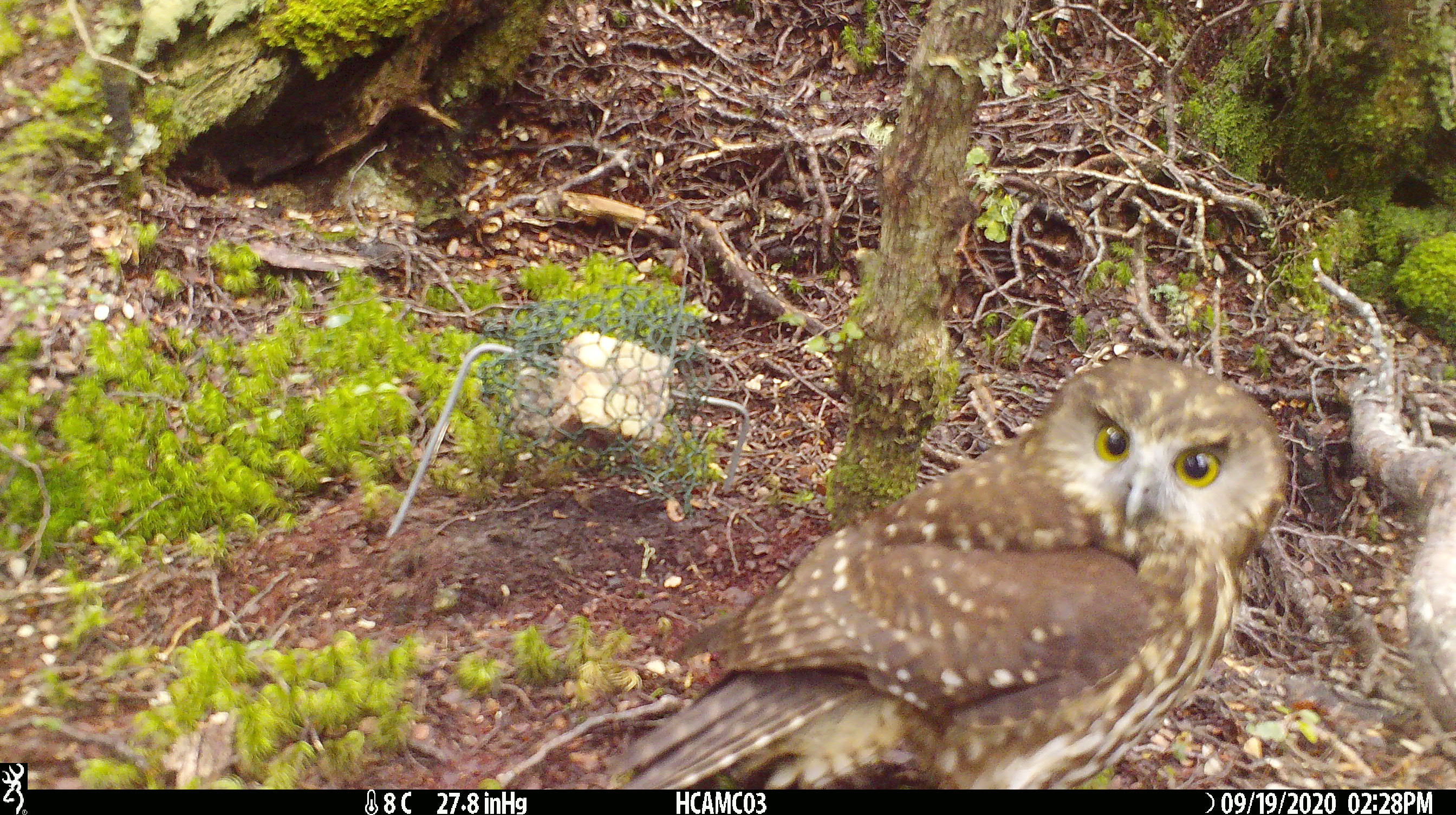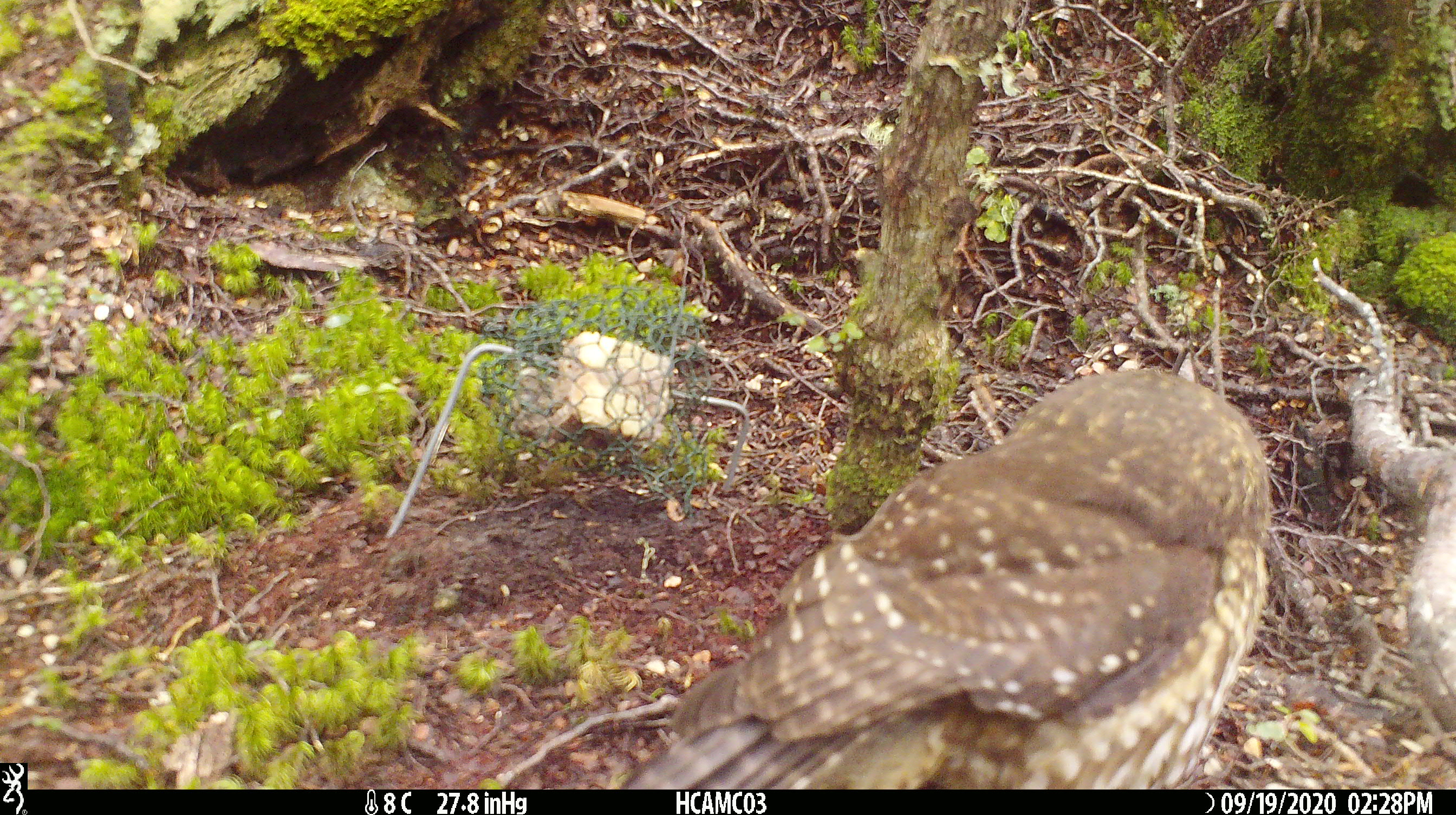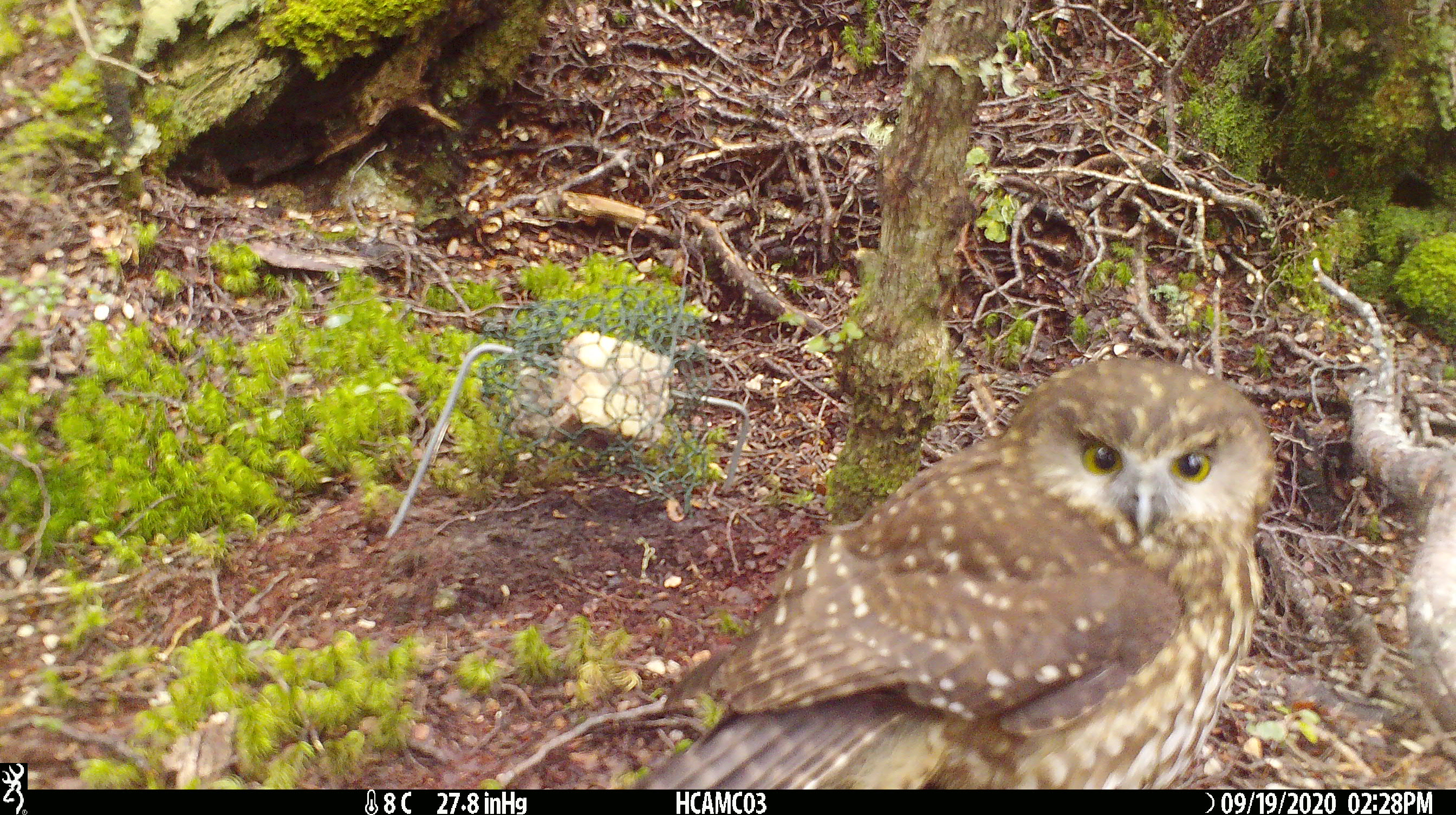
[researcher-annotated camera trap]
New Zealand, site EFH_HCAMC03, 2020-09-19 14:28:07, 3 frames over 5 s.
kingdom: Animalia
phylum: Chordata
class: Aves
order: Strigiformes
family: Strigidae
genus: Ninox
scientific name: Ninox novaeseelandiae novaeseelandiae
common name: morepork